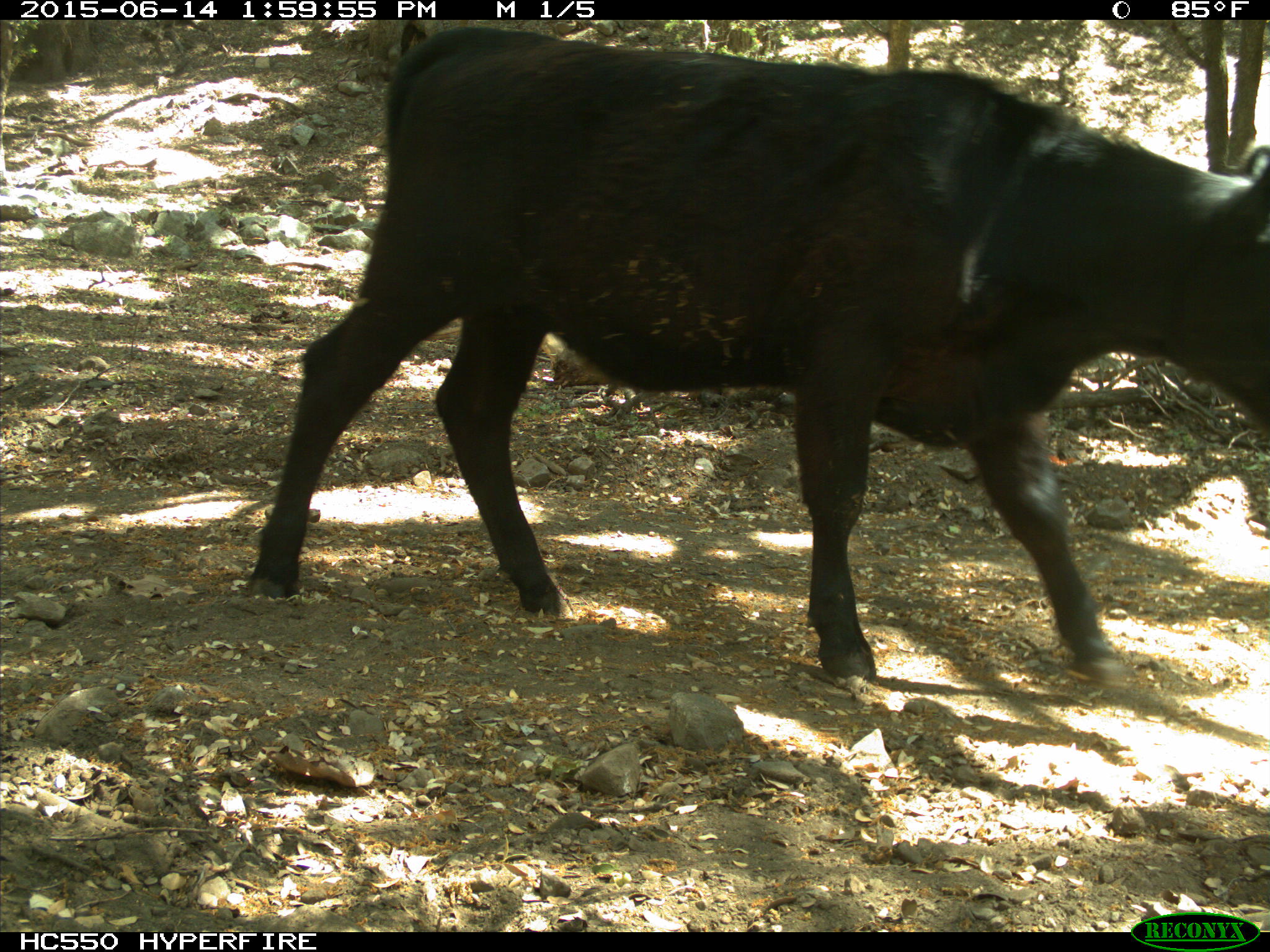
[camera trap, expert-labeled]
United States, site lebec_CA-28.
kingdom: Animalia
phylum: Chordata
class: Mammalia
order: Artiodactyla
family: Bovidae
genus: Bos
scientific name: Bos taurus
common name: domestic cow